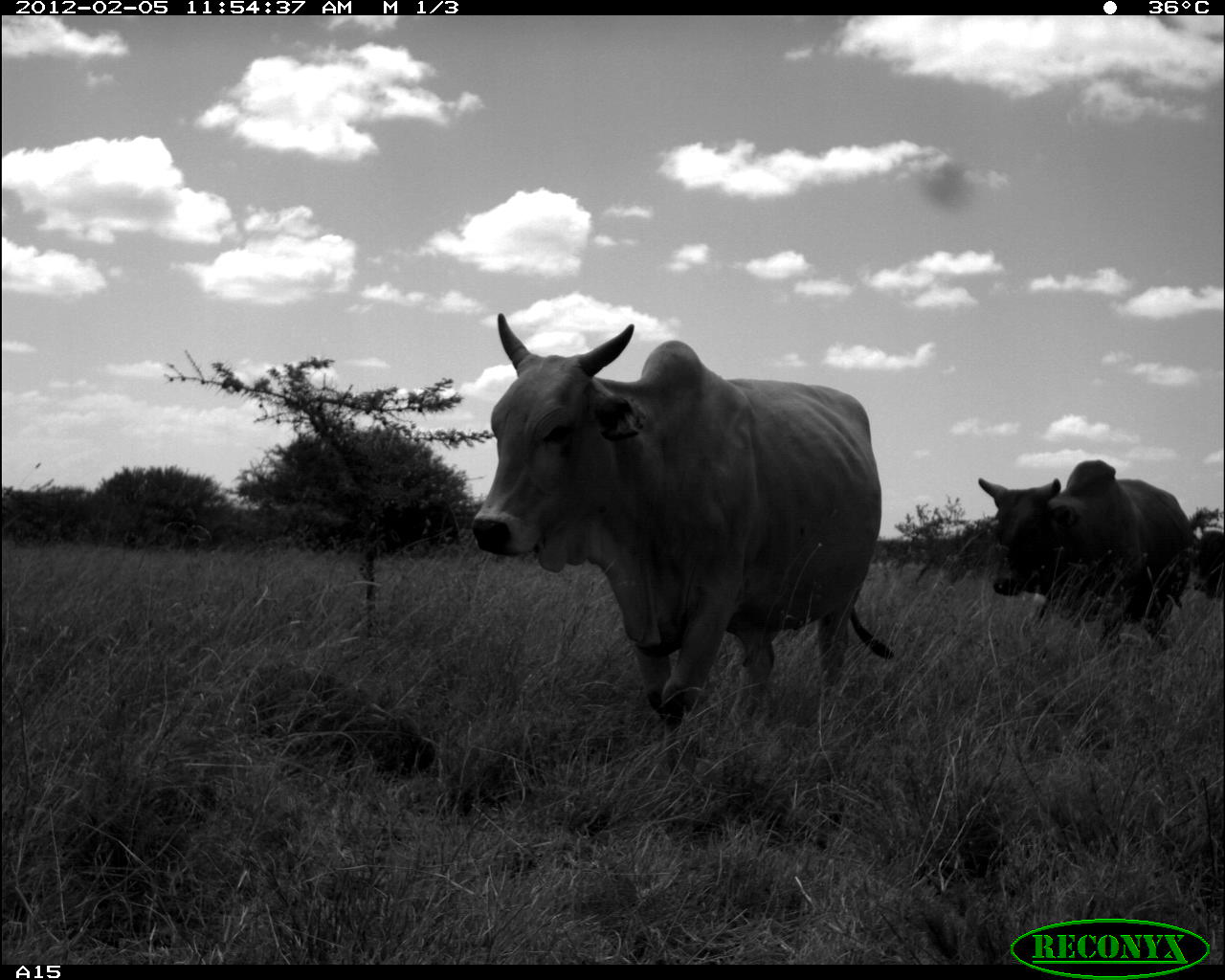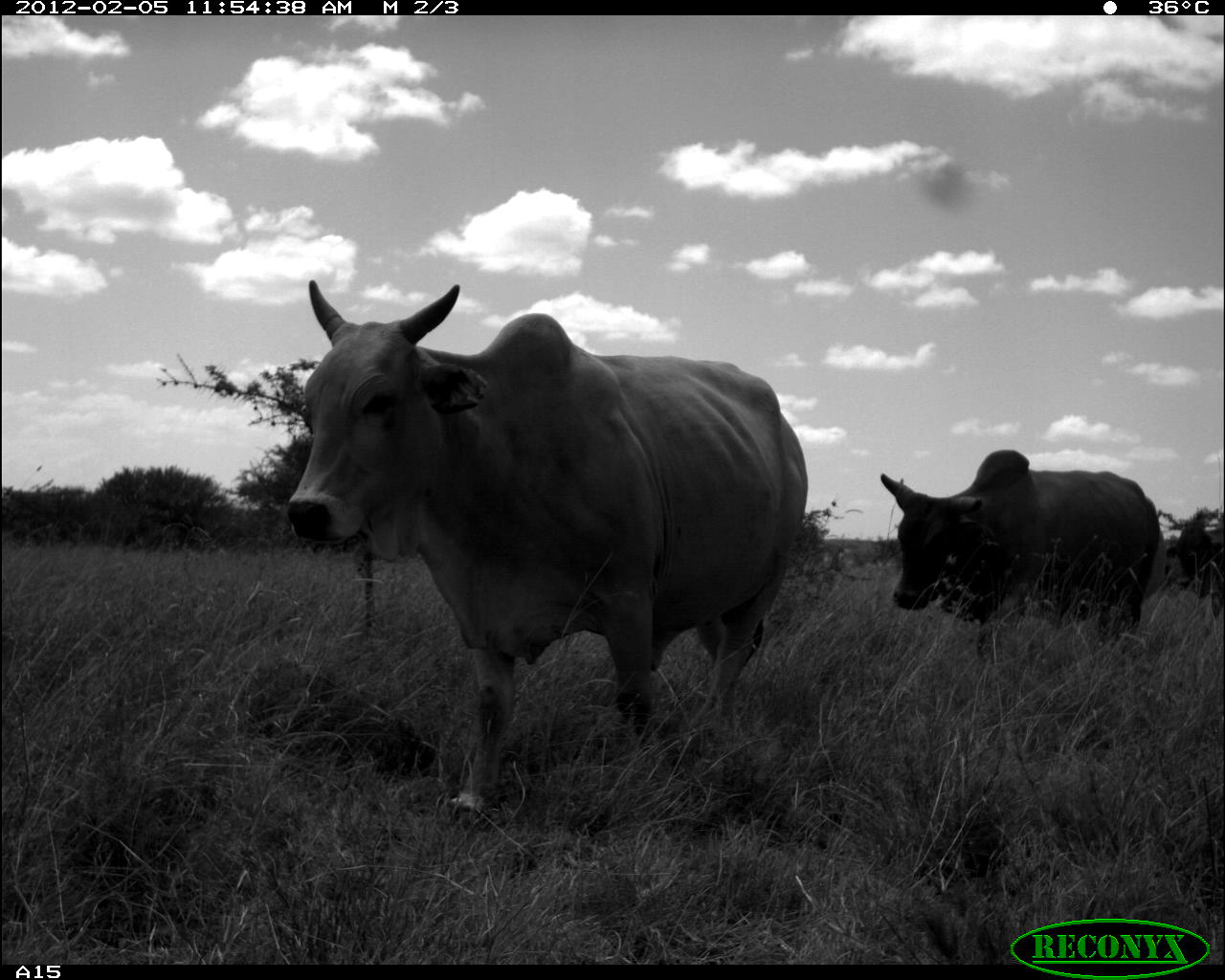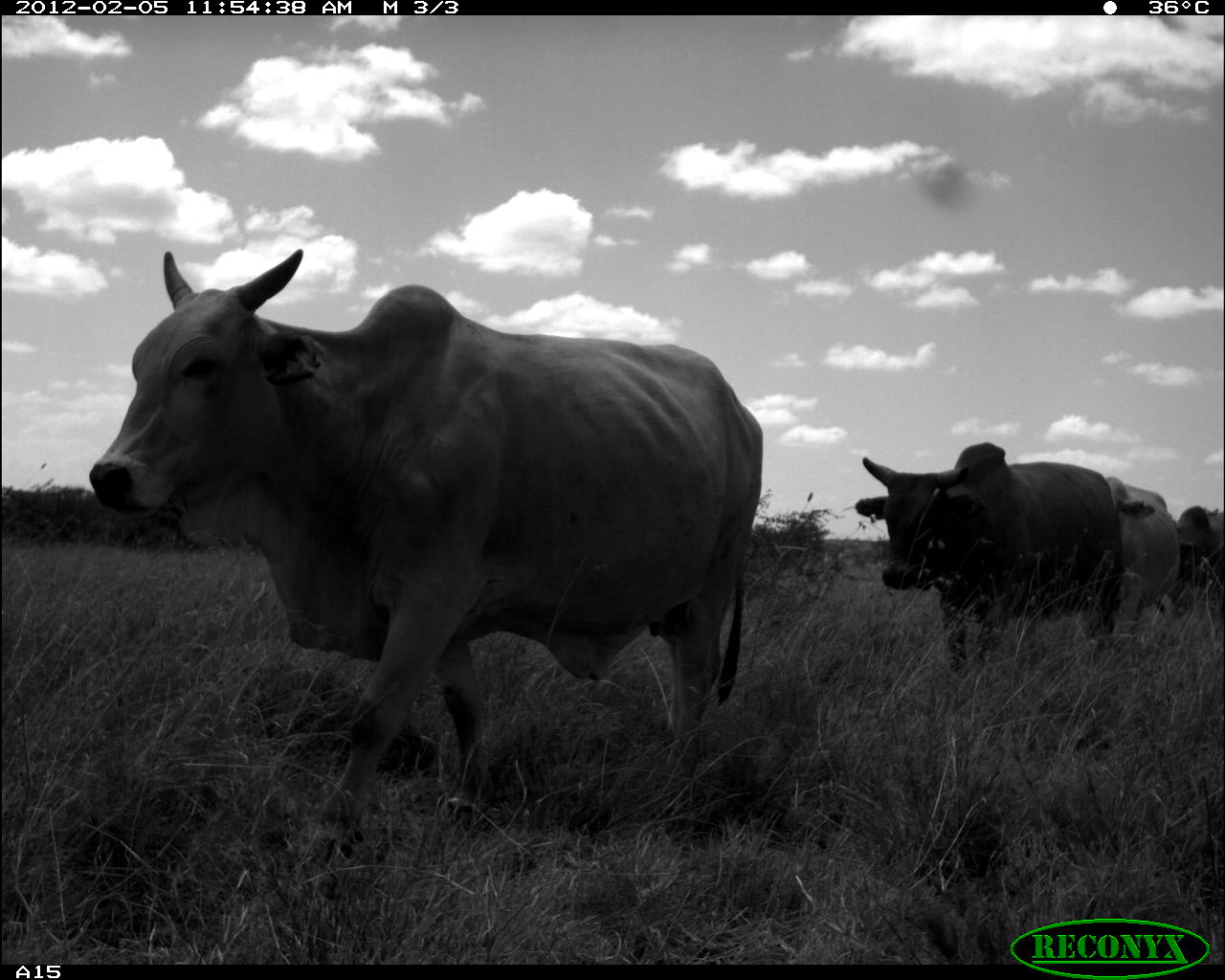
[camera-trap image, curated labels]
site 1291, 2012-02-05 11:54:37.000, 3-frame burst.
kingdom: Animalia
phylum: Chordata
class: Mammalia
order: Artiodactyla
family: Bovidae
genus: Bos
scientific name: Bos taurus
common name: domestic cattle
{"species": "Bos taurus (domestic cattle)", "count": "3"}